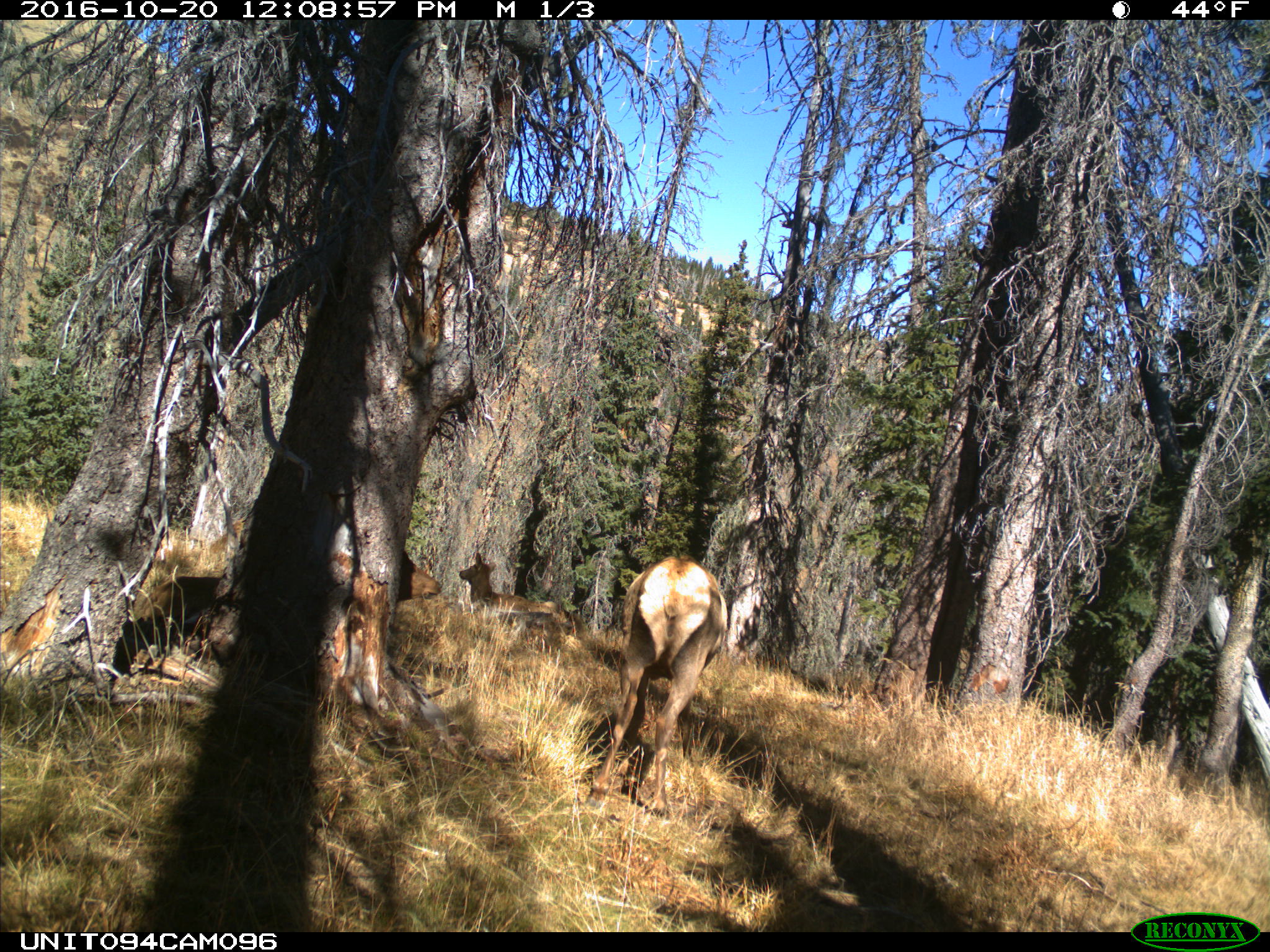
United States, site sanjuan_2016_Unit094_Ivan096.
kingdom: Animalia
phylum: Chordata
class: Mammalia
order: Artiodactyla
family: Cervidae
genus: Cervus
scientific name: Cervus elaphus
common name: red deer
Cervus elaphus (red deer).